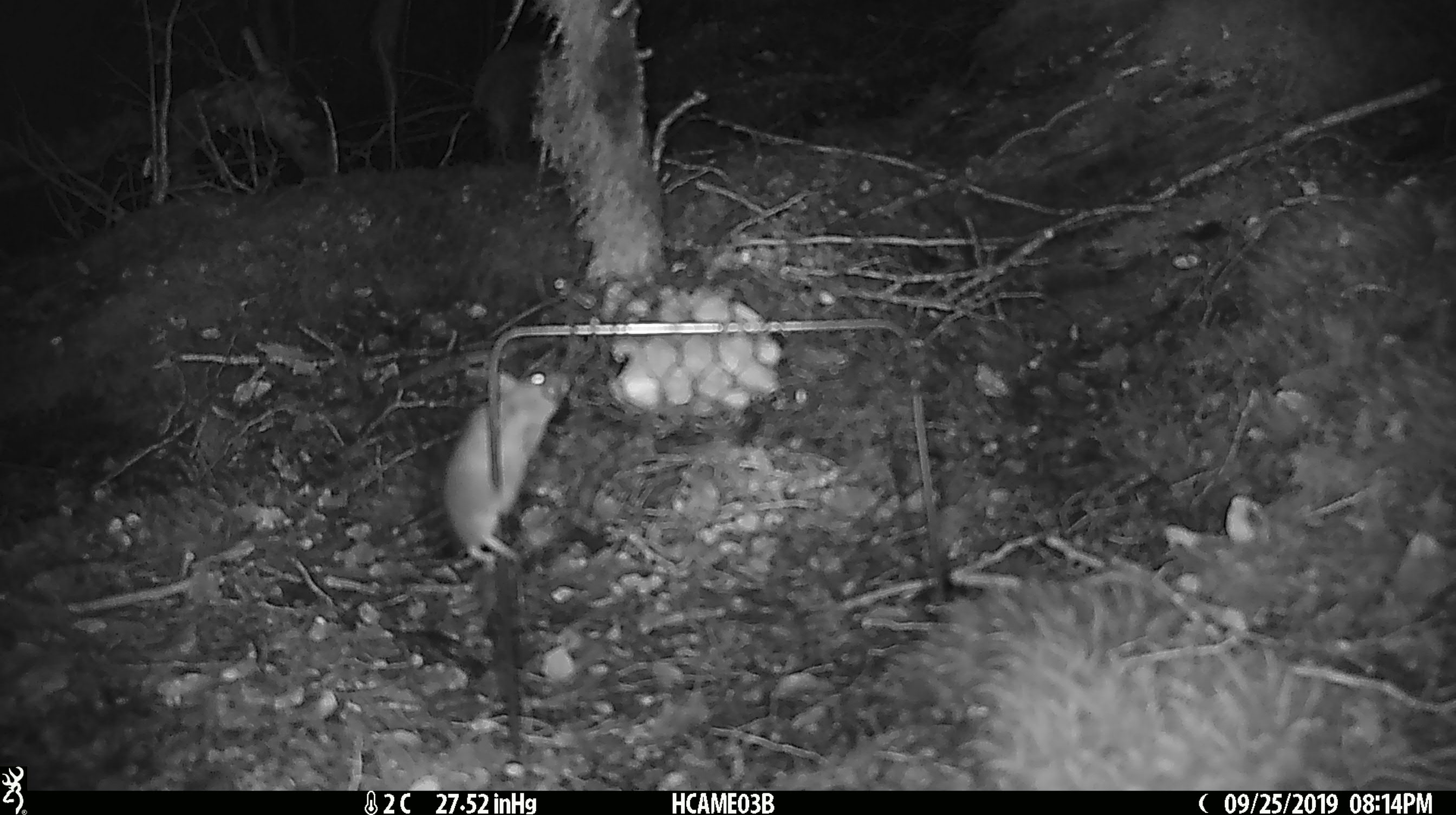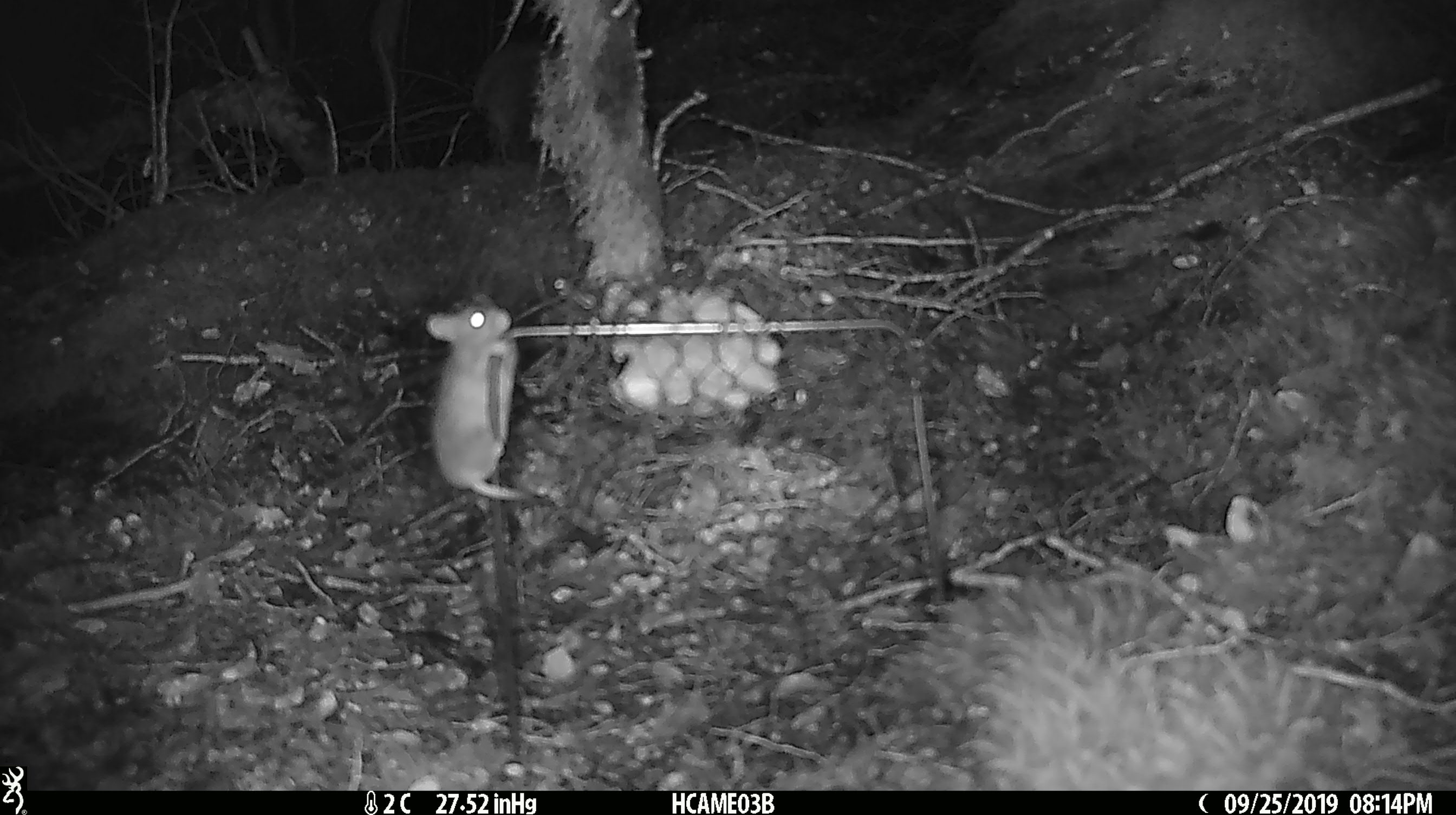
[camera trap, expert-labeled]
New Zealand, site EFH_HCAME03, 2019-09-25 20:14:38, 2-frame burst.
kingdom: Animalia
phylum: Chordata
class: Mammalia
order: Rodentia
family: Muridae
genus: Mus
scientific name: Mus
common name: mouse